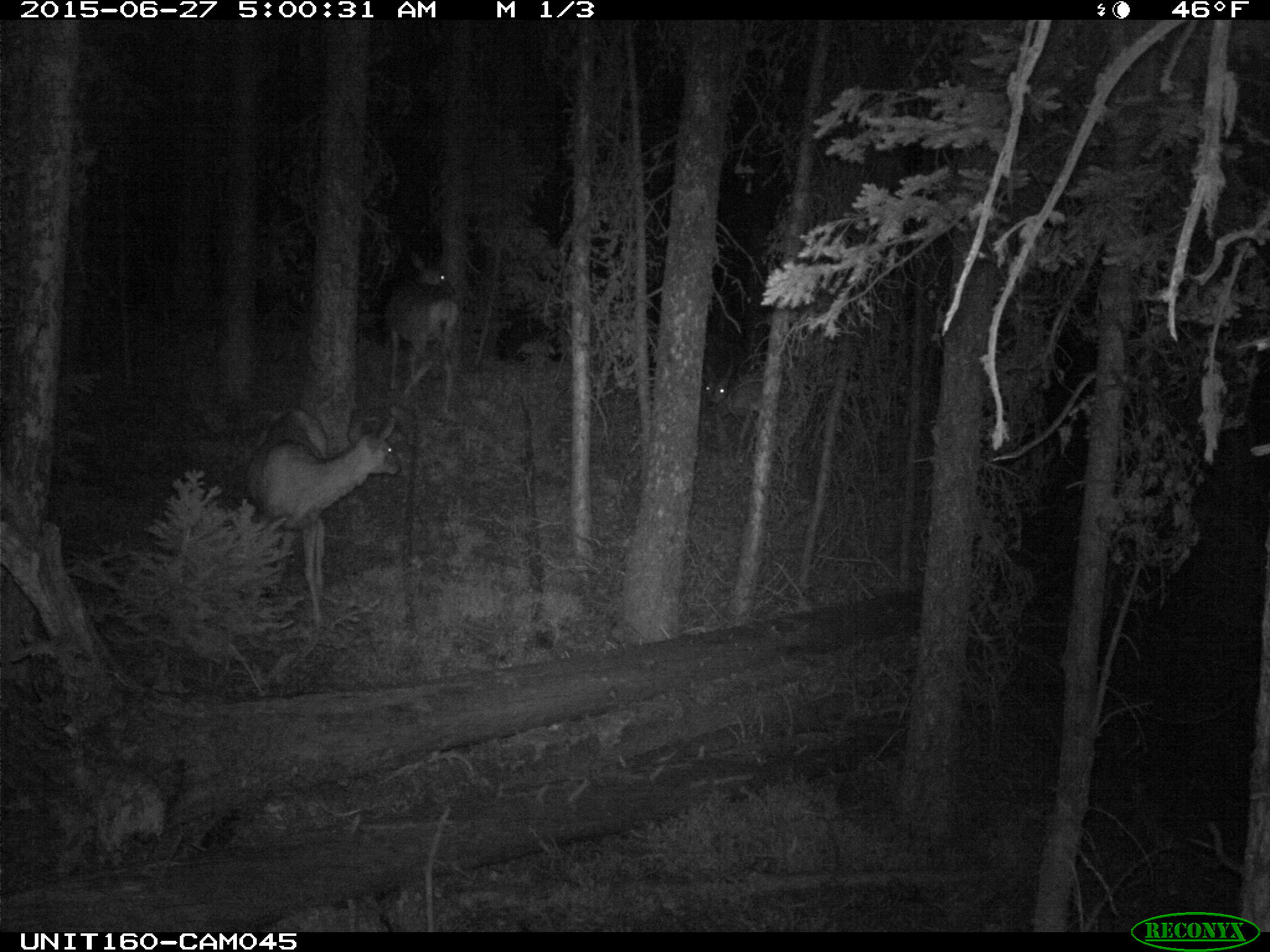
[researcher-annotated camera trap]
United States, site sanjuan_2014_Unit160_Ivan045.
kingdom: Animalia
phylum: Chordata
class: Mammalia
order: Artiodactyla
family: Cervidae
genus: Odocoileus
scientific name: Odocoileus hemionus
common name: mule deer